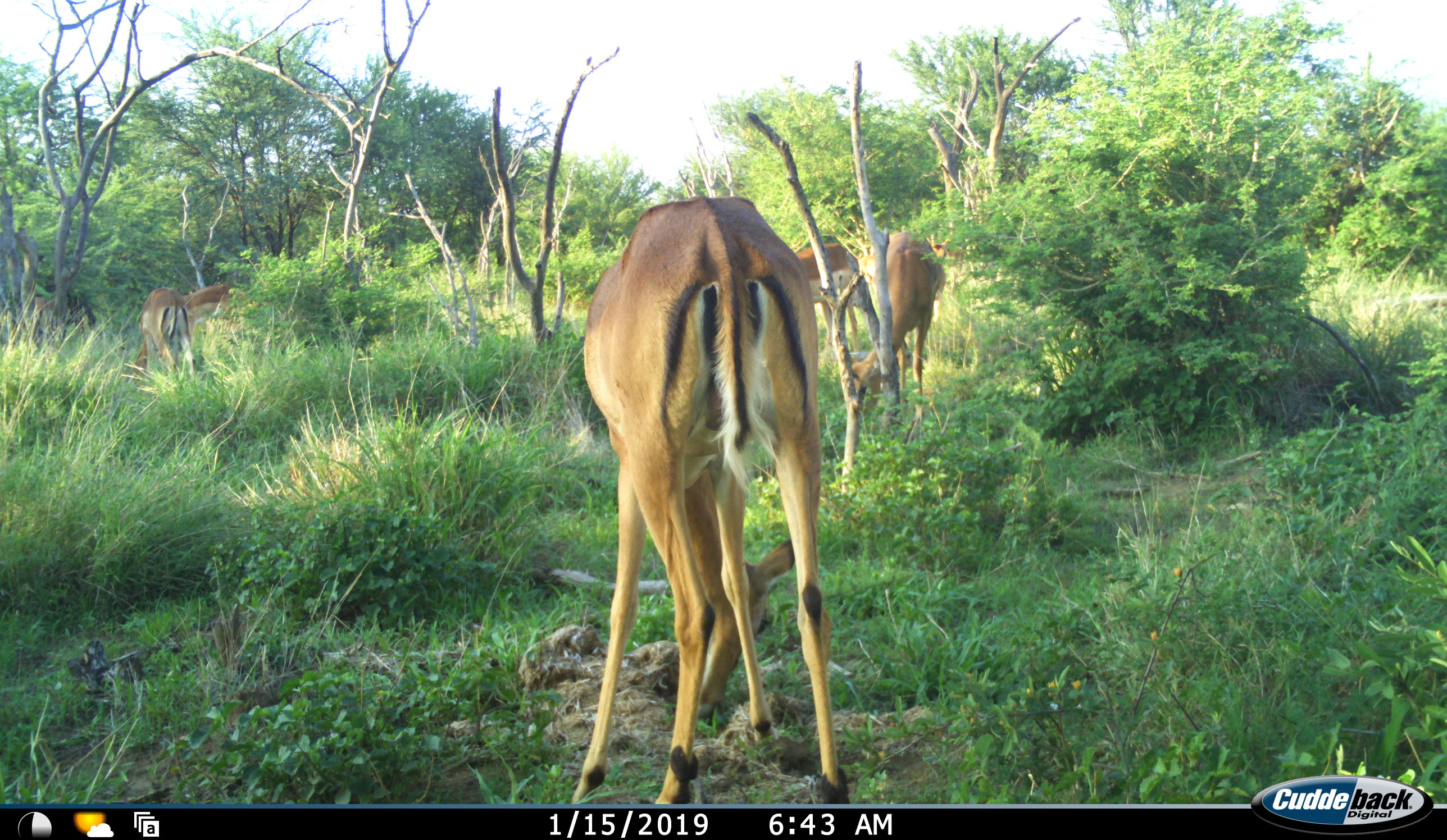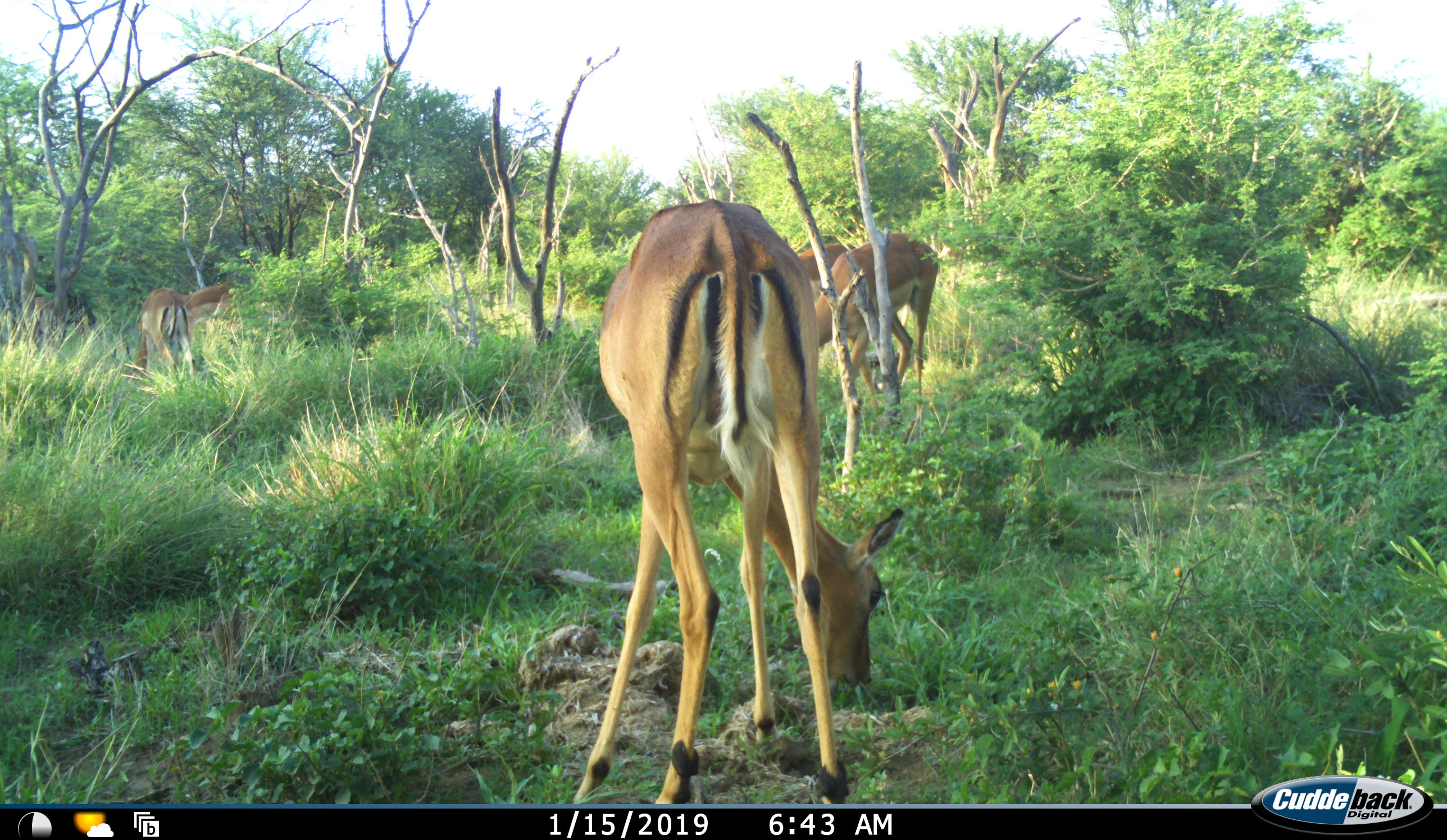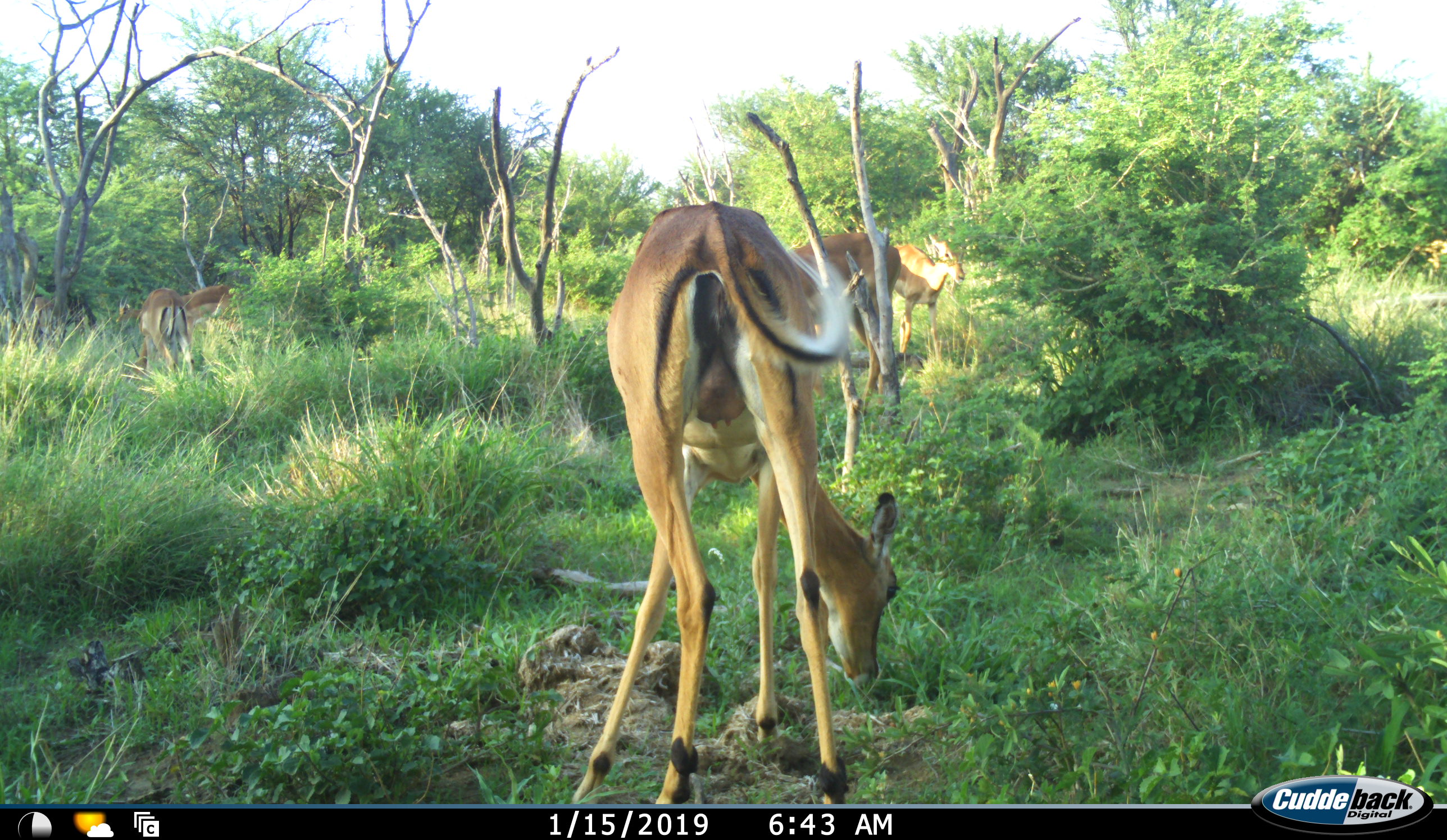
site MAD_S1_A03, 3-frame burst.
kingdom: Animalia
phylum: Chordata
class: Mammalia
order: Artiodactyla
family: Bovidae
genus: Aepyceros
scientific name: Aepyceros melampus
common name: impala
Impala (Aepyceros melampus), count 6. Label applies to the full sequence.